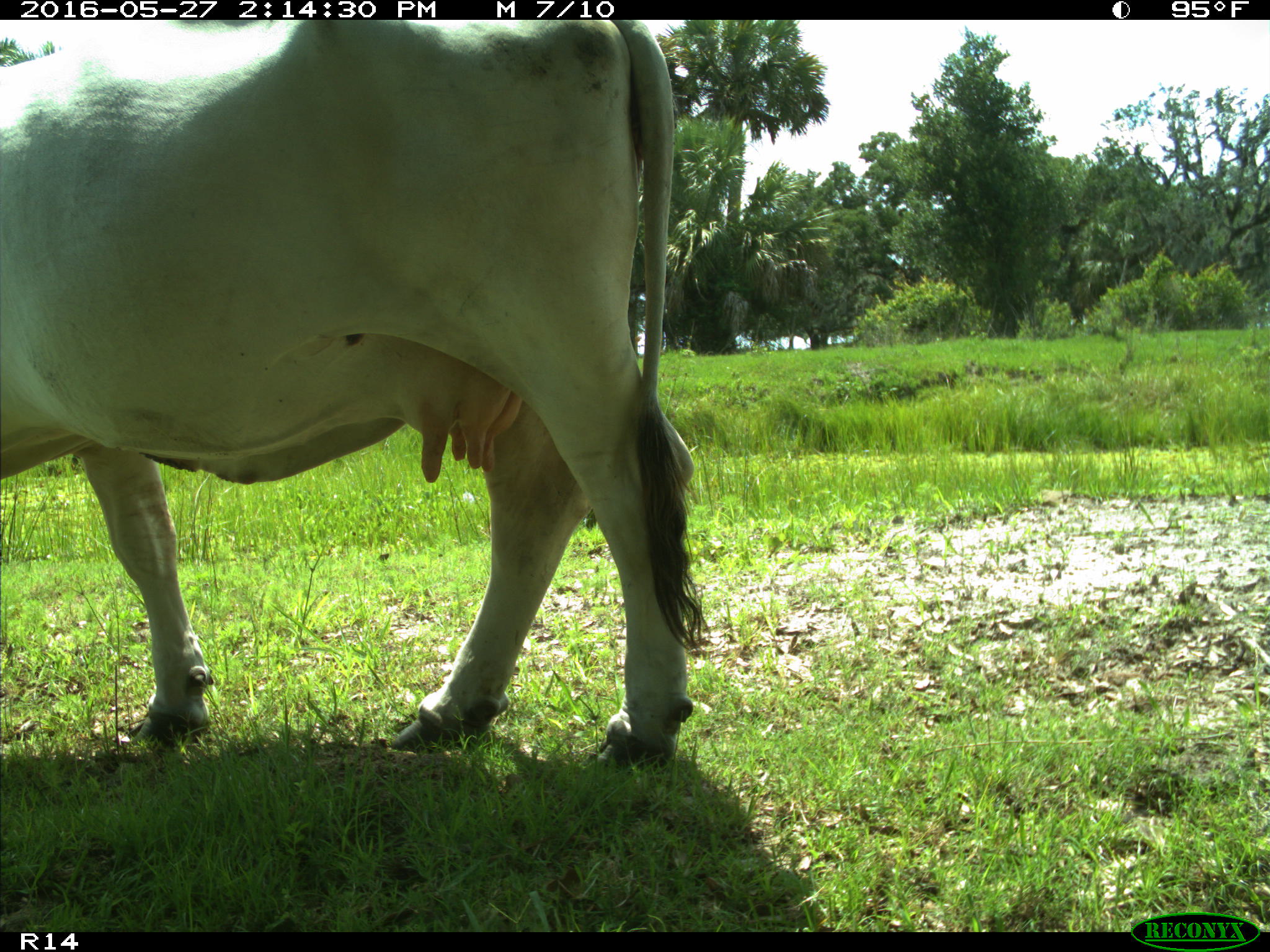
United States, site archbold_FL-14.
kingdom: Animalia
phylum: Chordata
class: Mammalia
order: Artiodactyla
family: Bovidae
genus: Bos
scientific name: Bos taurus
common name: domestic cow